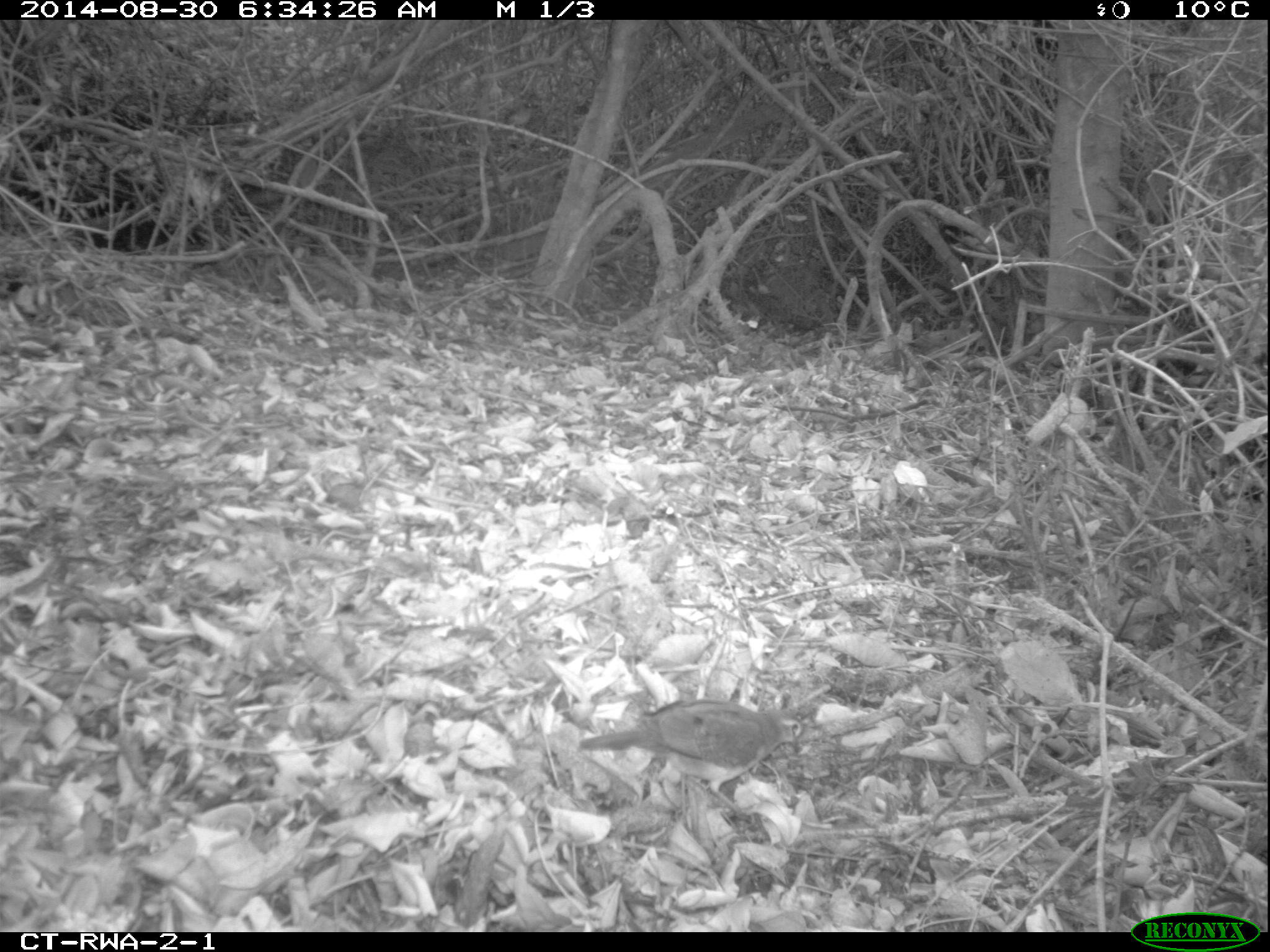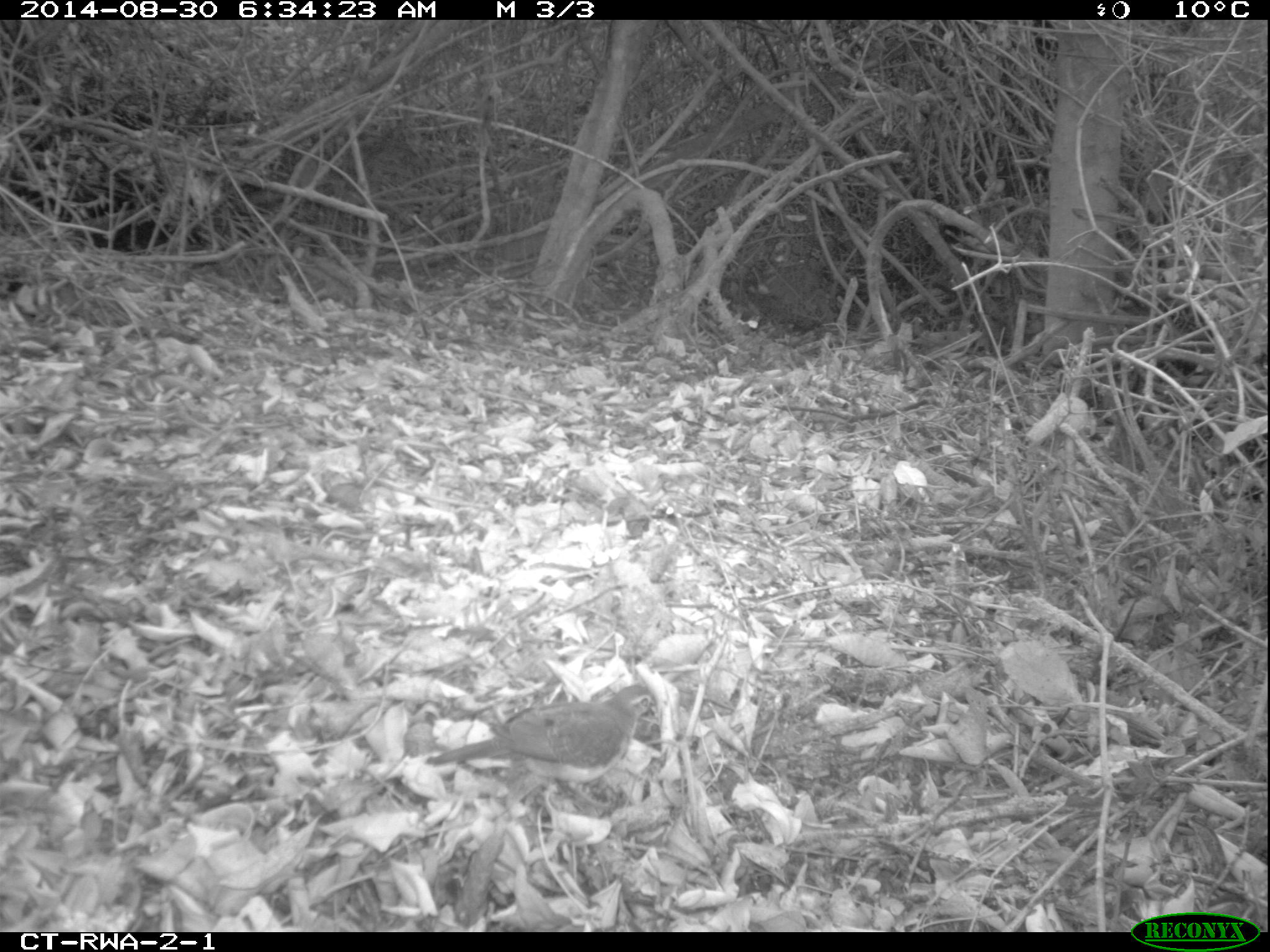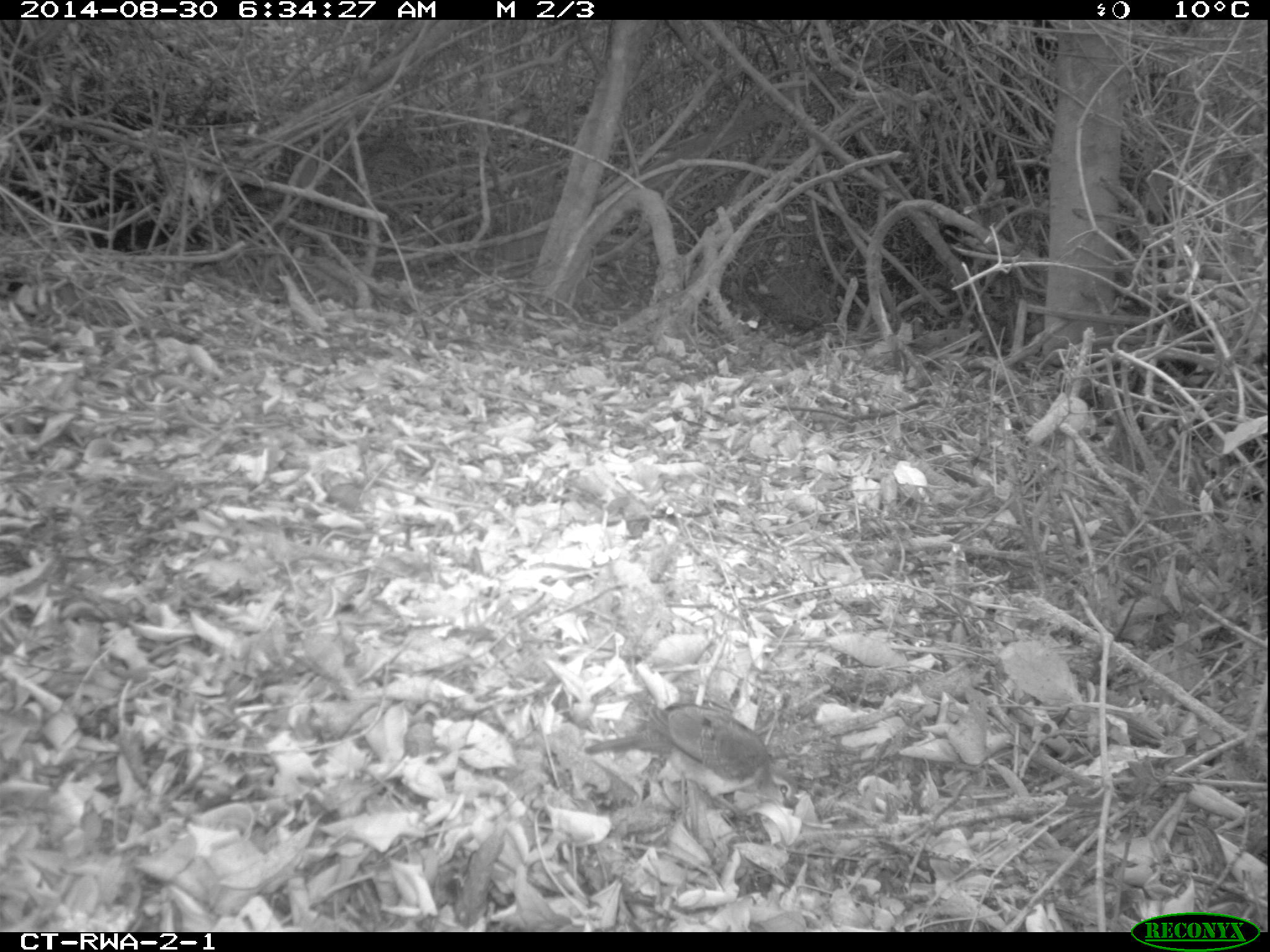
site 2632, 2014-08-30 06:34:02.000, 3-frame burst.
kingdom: Animalia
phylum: Chordata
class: Aves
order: Columbiformes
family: Columbidae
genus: Turtur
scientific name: Turtur tympanistria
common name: tambourine dove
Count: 2.